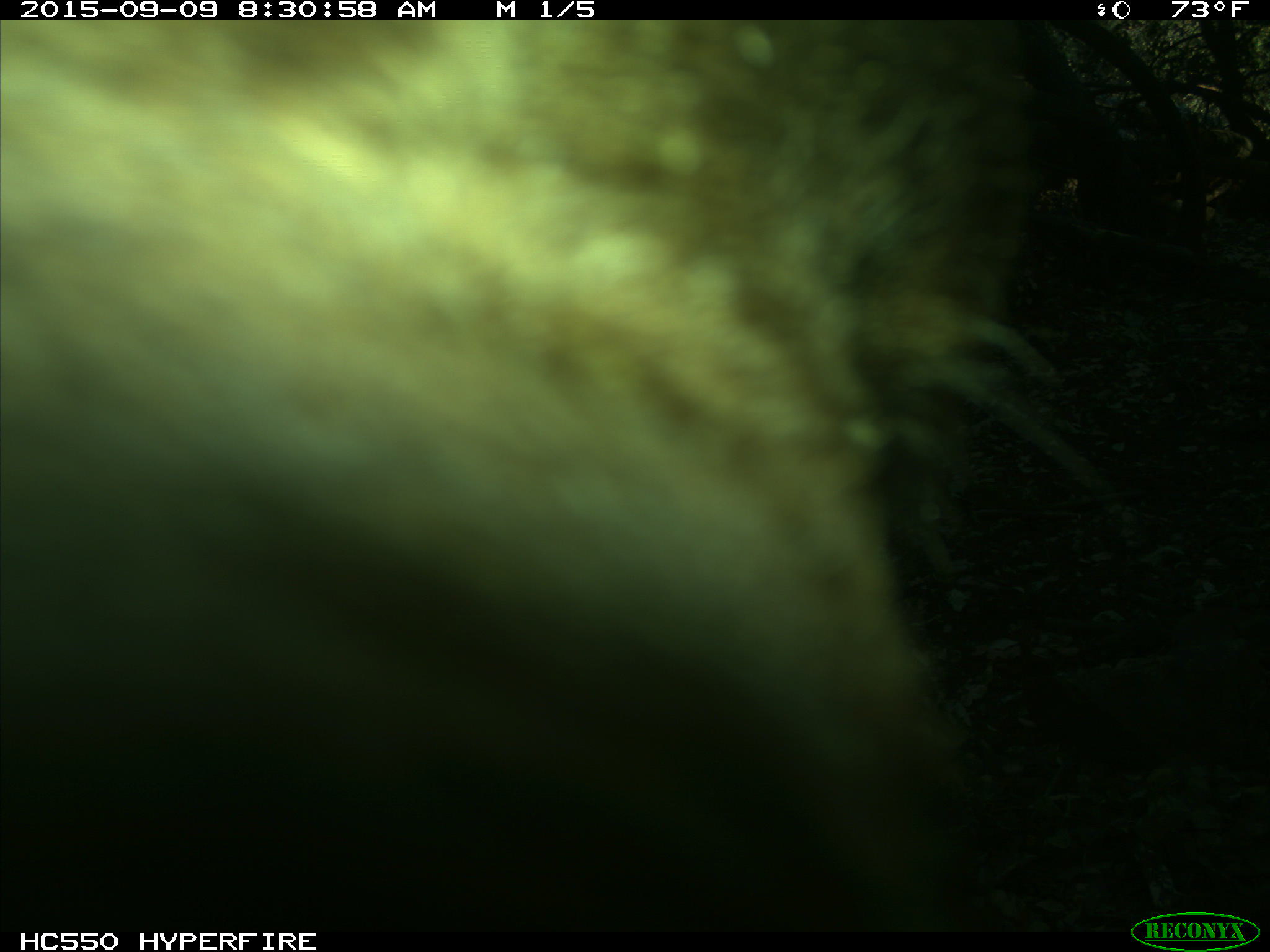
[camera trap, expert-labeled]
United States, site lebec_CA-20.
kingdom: Animalia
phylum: Chordata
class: Mammalia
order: Carnivora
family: Ursidae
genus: Ursus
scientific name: Ursus americanus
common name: american black bear